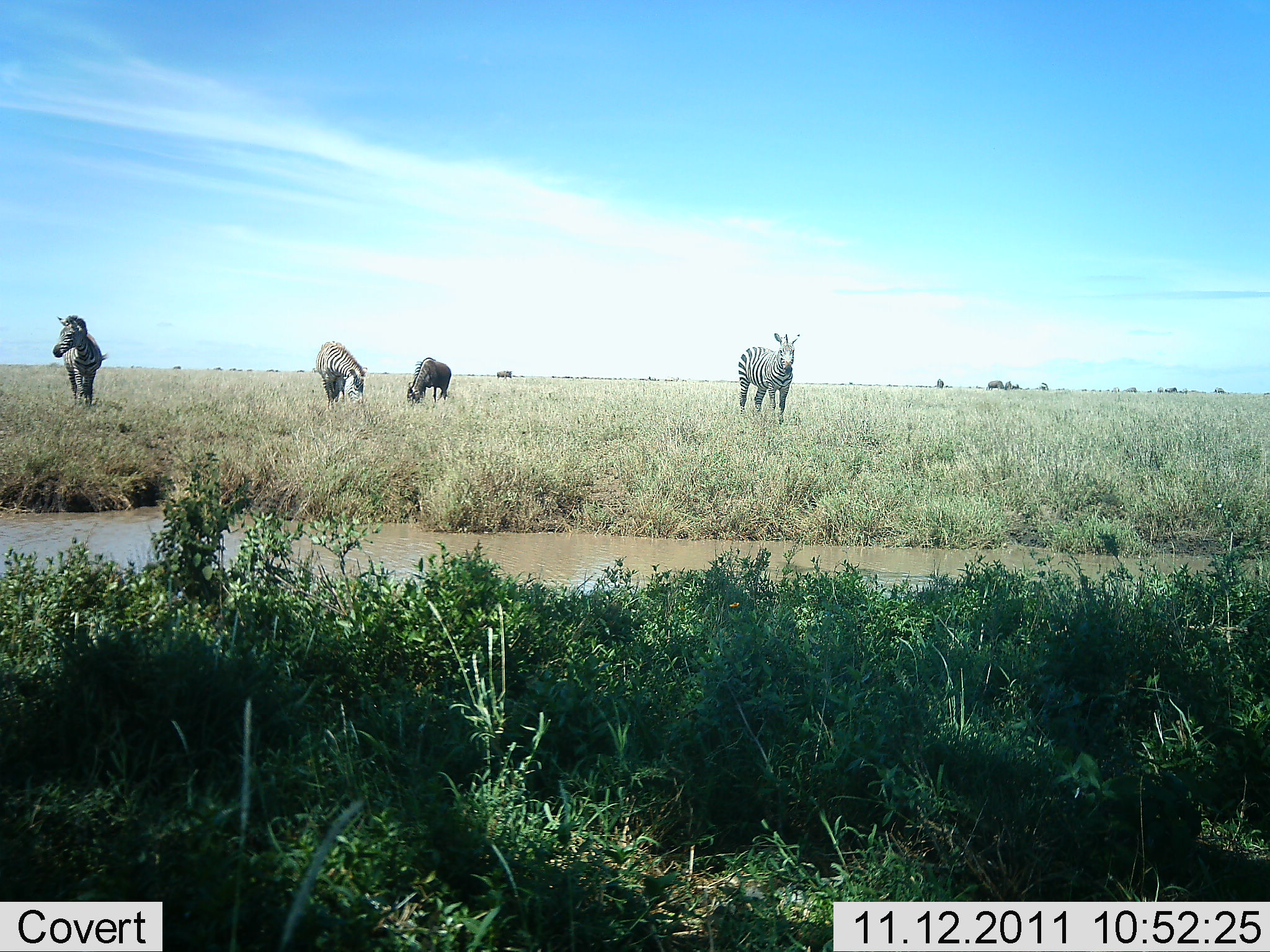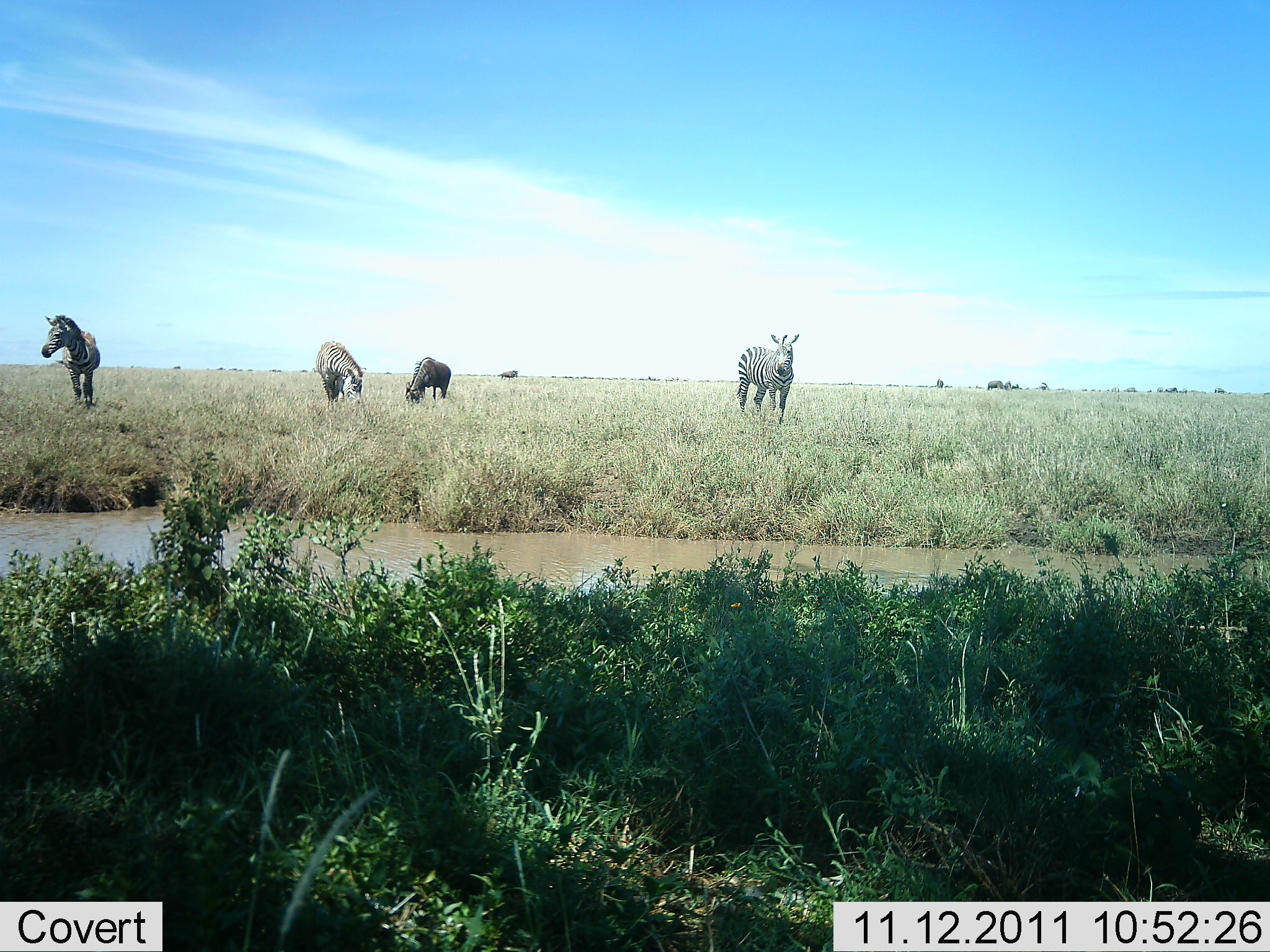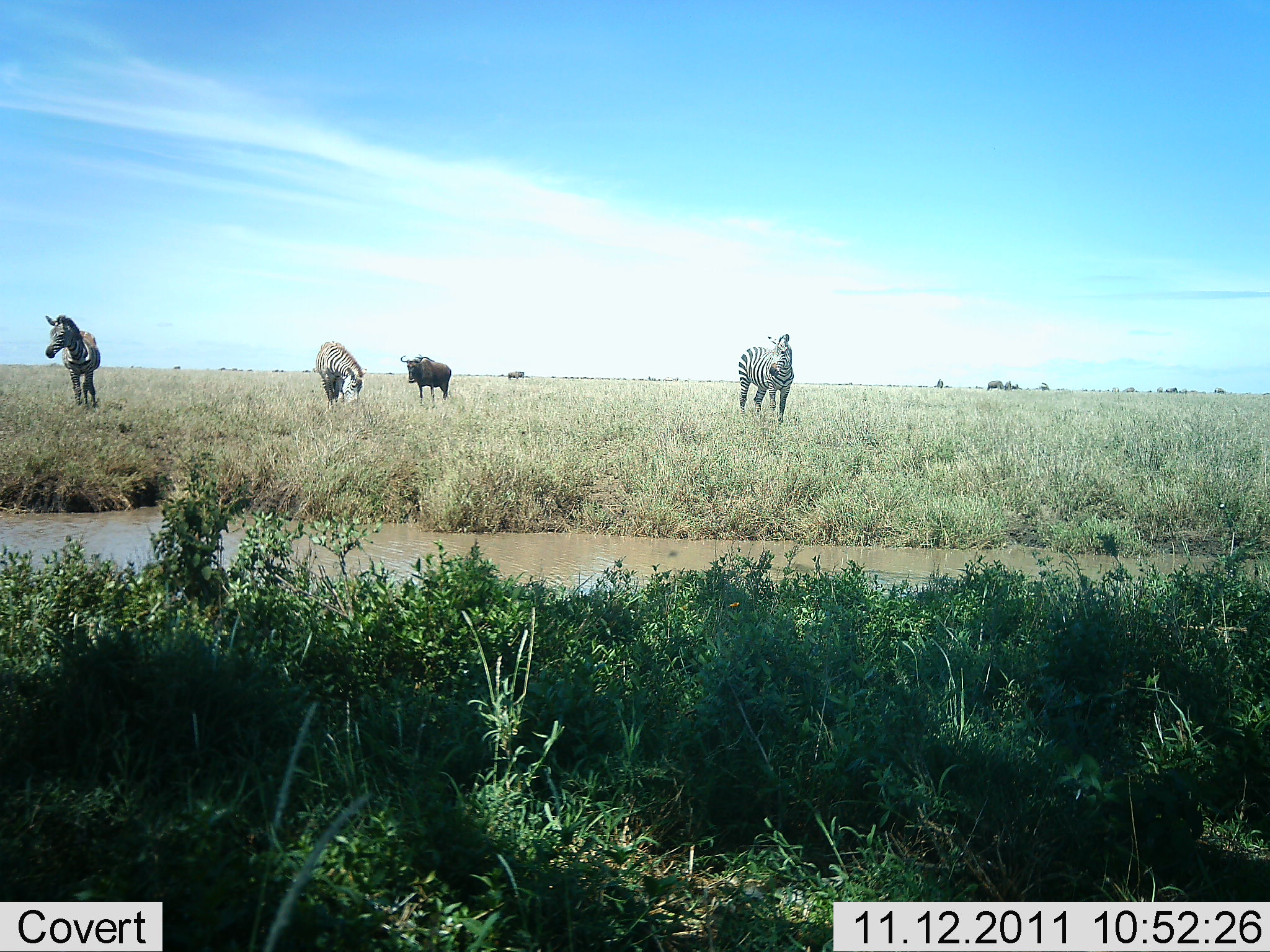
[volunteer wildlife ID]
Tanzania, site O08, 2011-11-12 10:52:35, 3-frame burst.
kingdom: Animalia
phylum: Chordata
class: Mammalia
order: Artiodactyla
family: Bovidae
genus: Connochaetes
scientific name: Connochaetes taurinus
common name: blue wildebeest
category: wildebeest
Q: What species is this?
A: Wildebeest (blue wildebeest) (Connochaetes taurinus).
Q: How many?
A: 2.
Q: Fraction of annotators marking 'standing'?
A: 67%.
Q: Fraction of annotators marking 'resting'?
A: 0%.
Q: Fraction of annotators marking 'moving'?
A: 25%.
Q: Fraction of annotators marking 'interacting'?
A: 0%.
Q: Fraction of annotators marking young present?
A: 0%.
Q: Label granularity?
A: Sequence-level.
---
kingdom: Animalia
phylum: Chordata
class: Mammalia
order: Perissodactyla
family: Equidae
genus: Equus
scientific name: Equus quagga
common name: plains zebra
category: zebra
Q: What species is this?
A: Zebra (plains zebra) (Equus quagga).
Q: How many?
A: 3.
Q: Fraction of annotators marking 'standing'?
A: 83%.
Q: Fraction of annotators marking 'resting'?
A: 0%.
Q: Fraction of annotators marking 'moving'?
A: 11%.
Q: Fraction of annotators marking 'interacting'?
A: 0%.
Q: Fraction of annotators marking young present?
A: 0%.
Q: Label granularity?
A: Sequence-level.